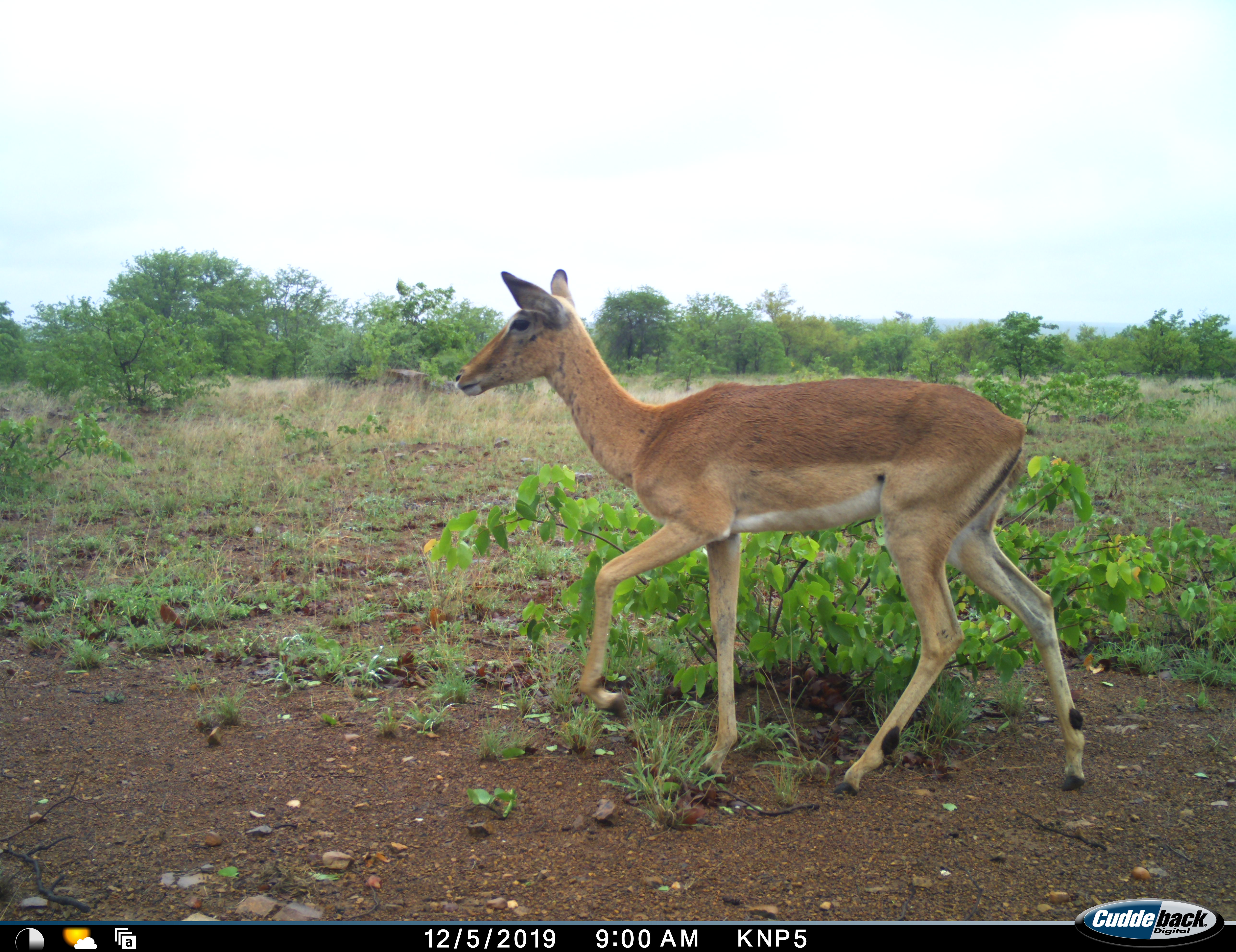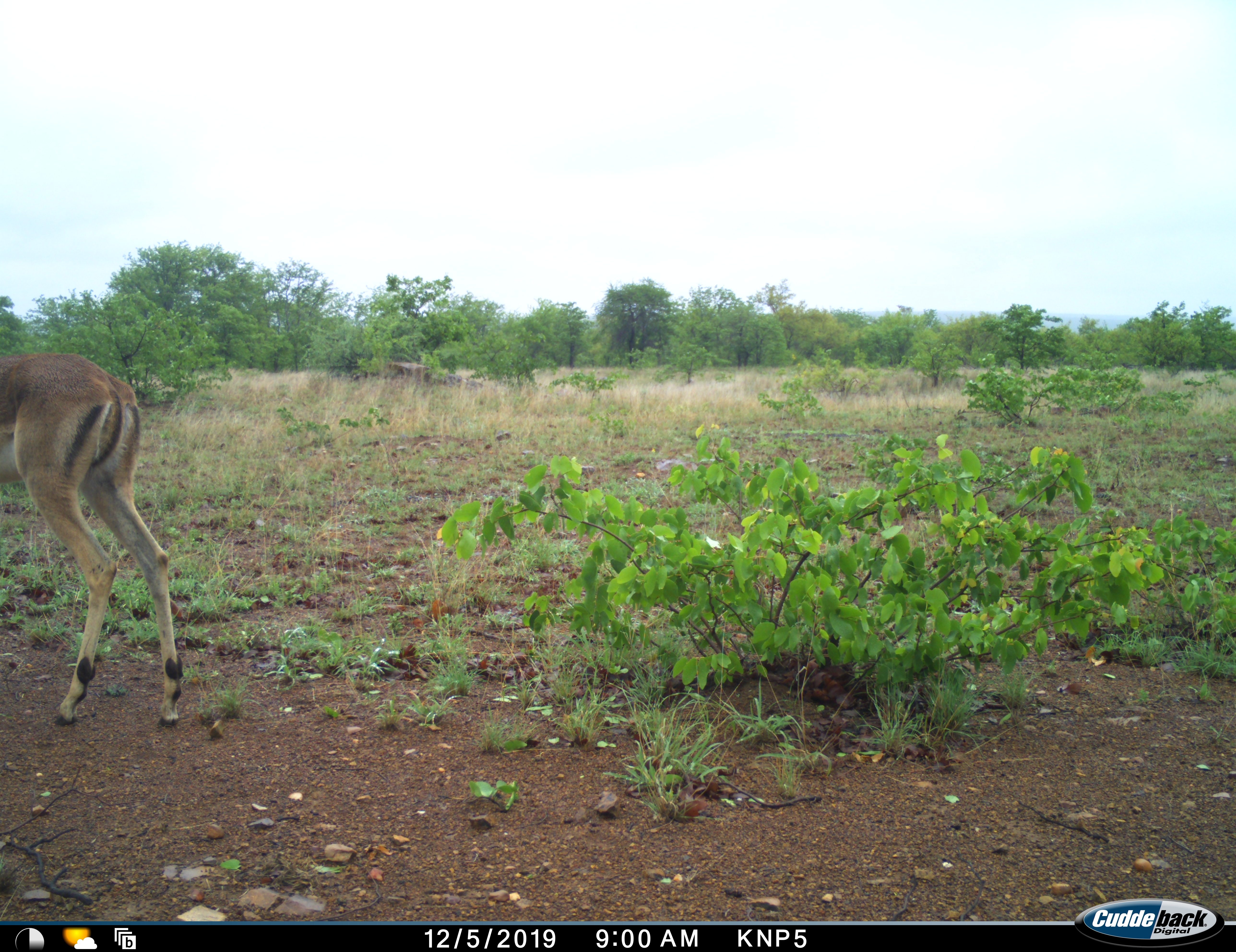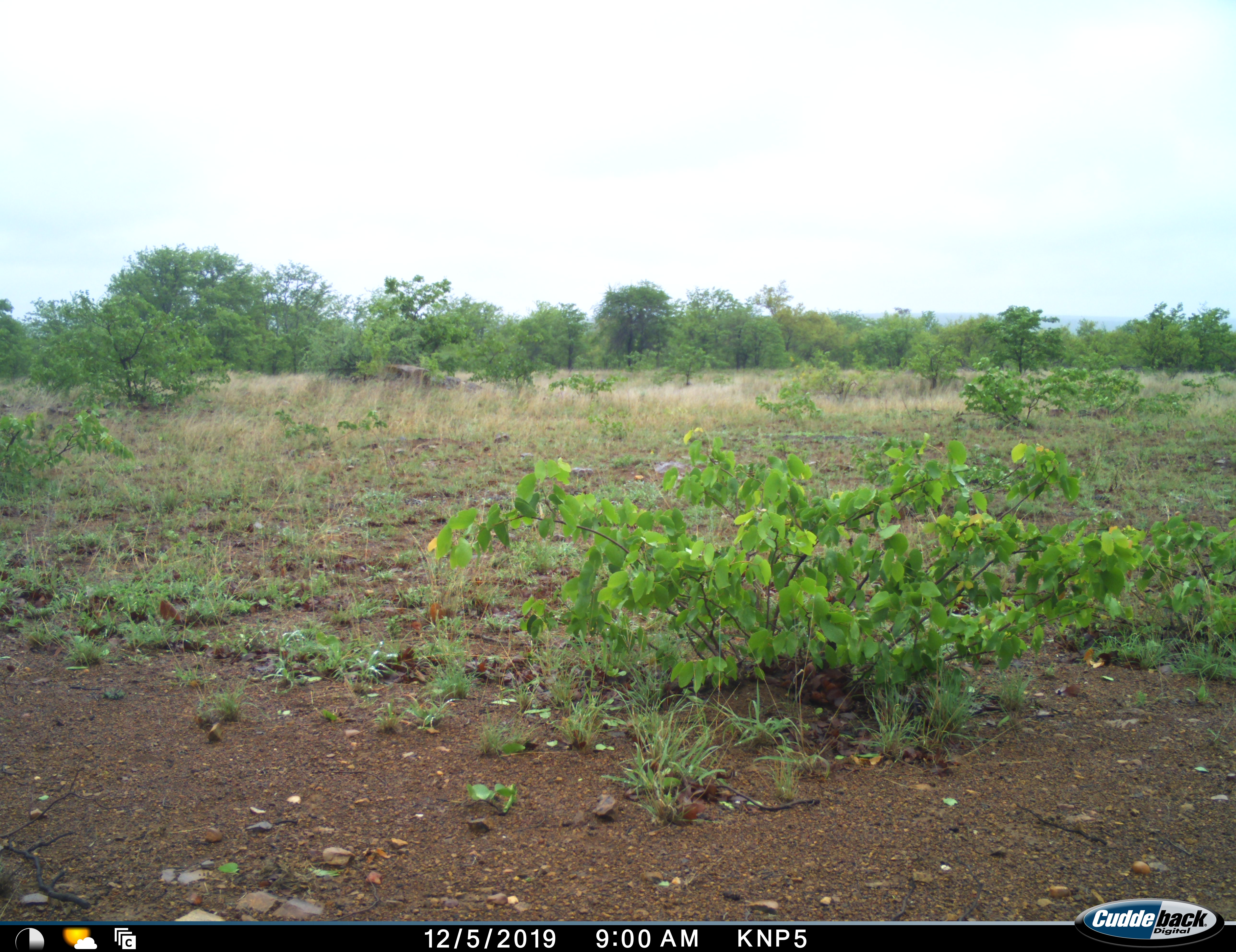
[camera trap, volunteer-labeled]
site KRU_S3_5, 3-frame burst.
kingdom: Animalia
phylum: Chordata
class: Mammalia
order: Artiodactyla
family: Bovidae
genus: Aepyceros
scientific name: Aepyceros melampus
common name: impala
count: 1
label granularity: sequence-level